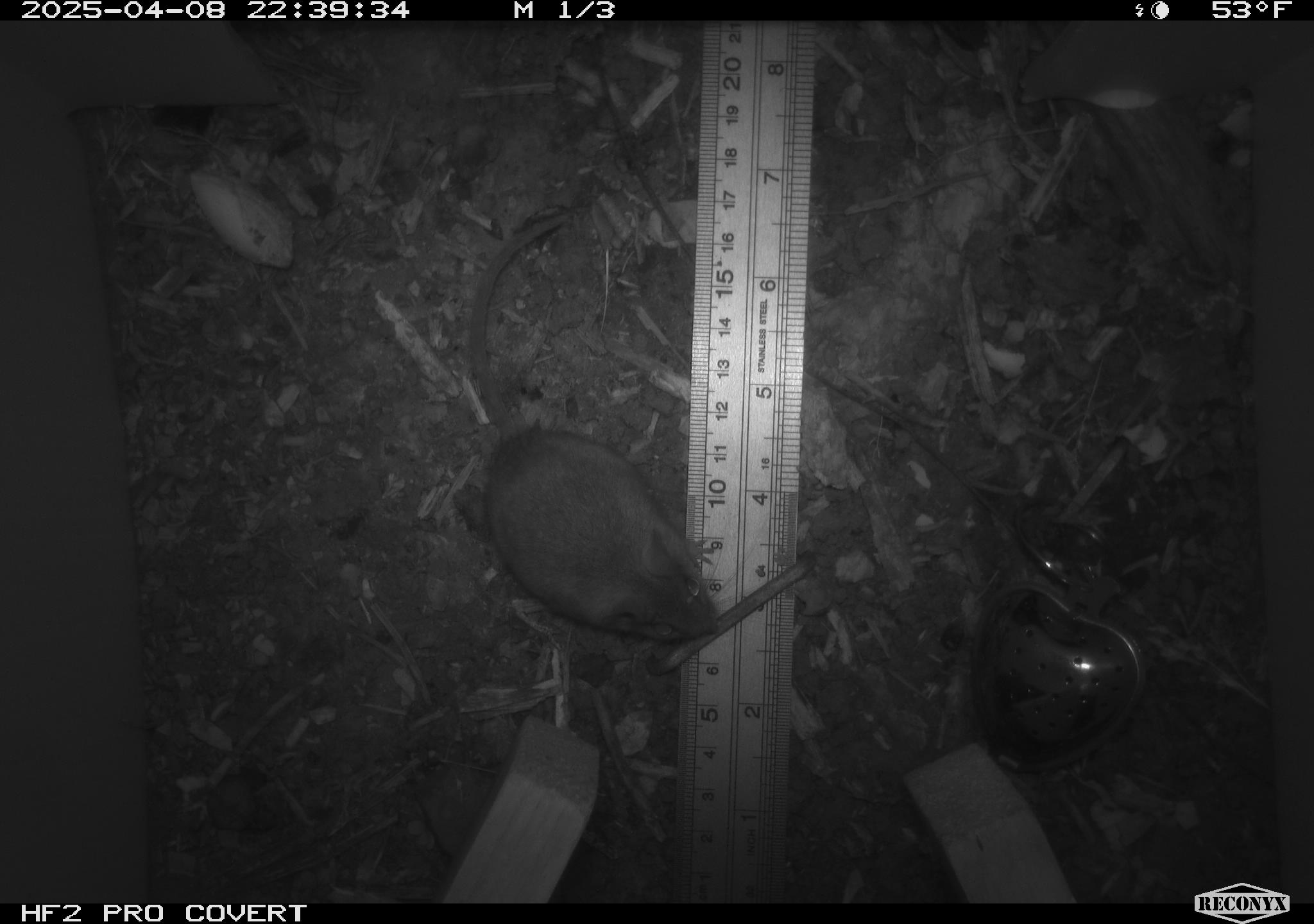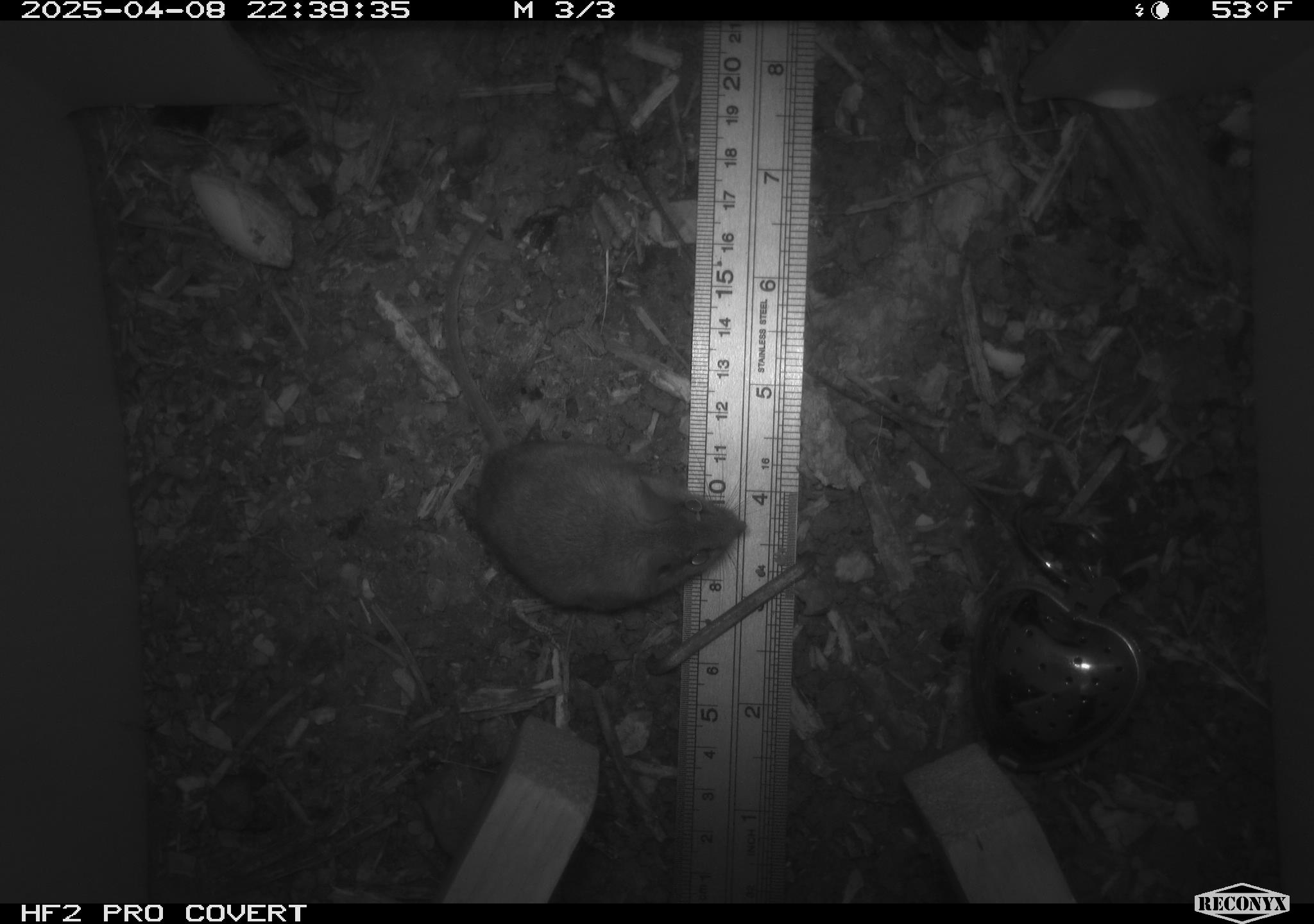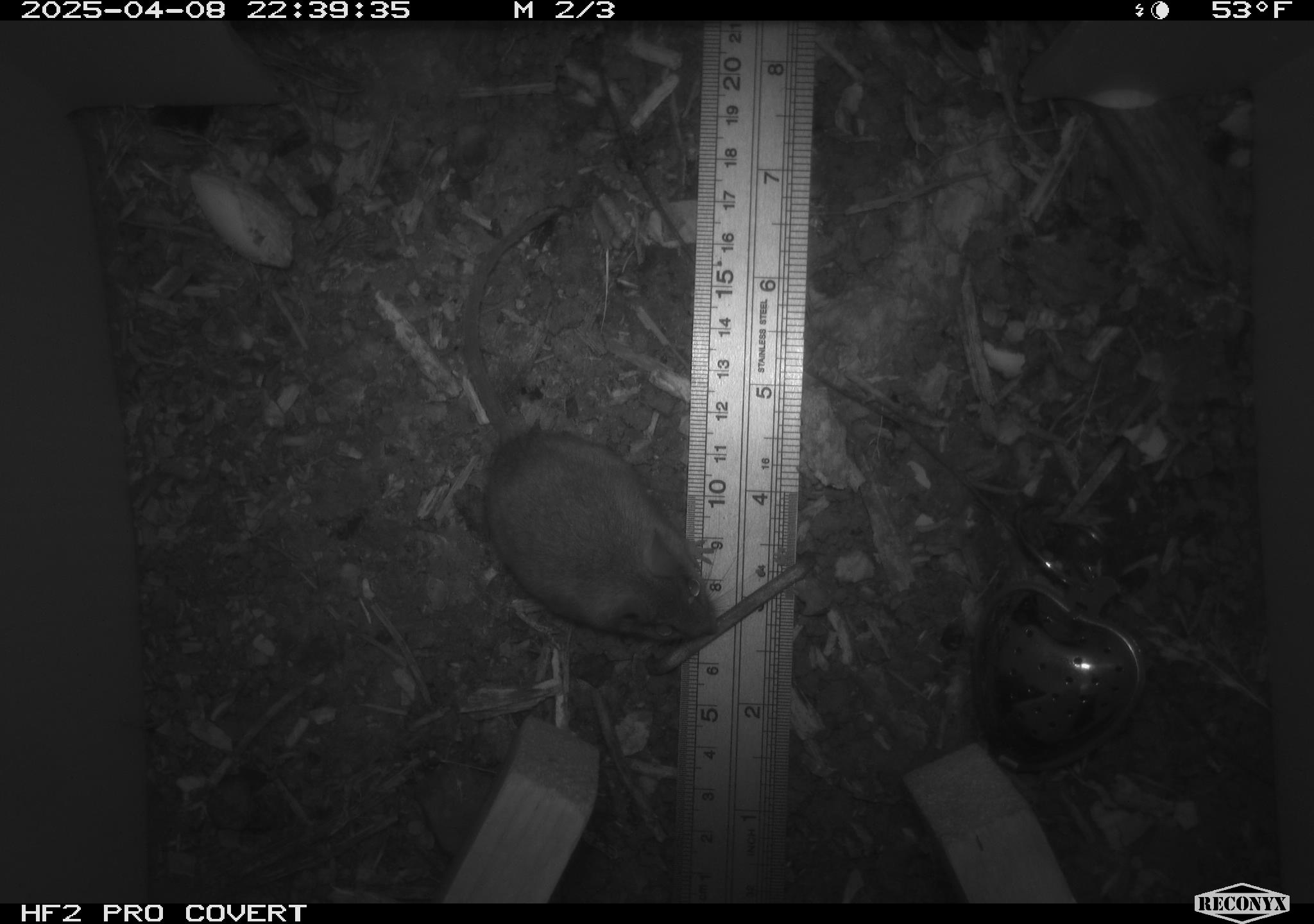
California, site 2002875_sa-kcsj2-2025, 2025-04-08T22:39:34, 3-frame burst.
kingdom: Animalia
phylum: Chordata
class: Mammalia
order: Rodentia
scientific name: Rodentia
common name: rodent